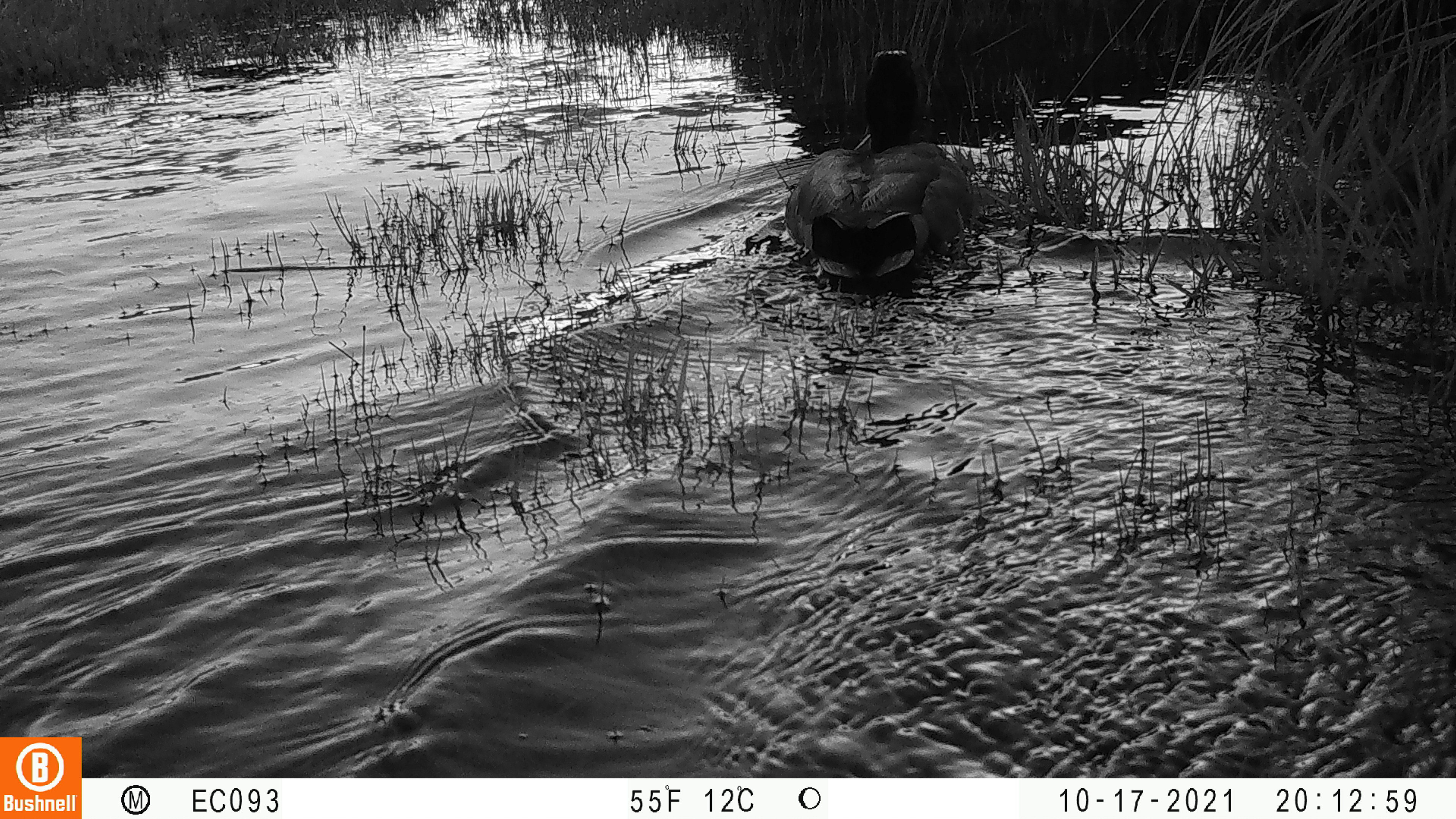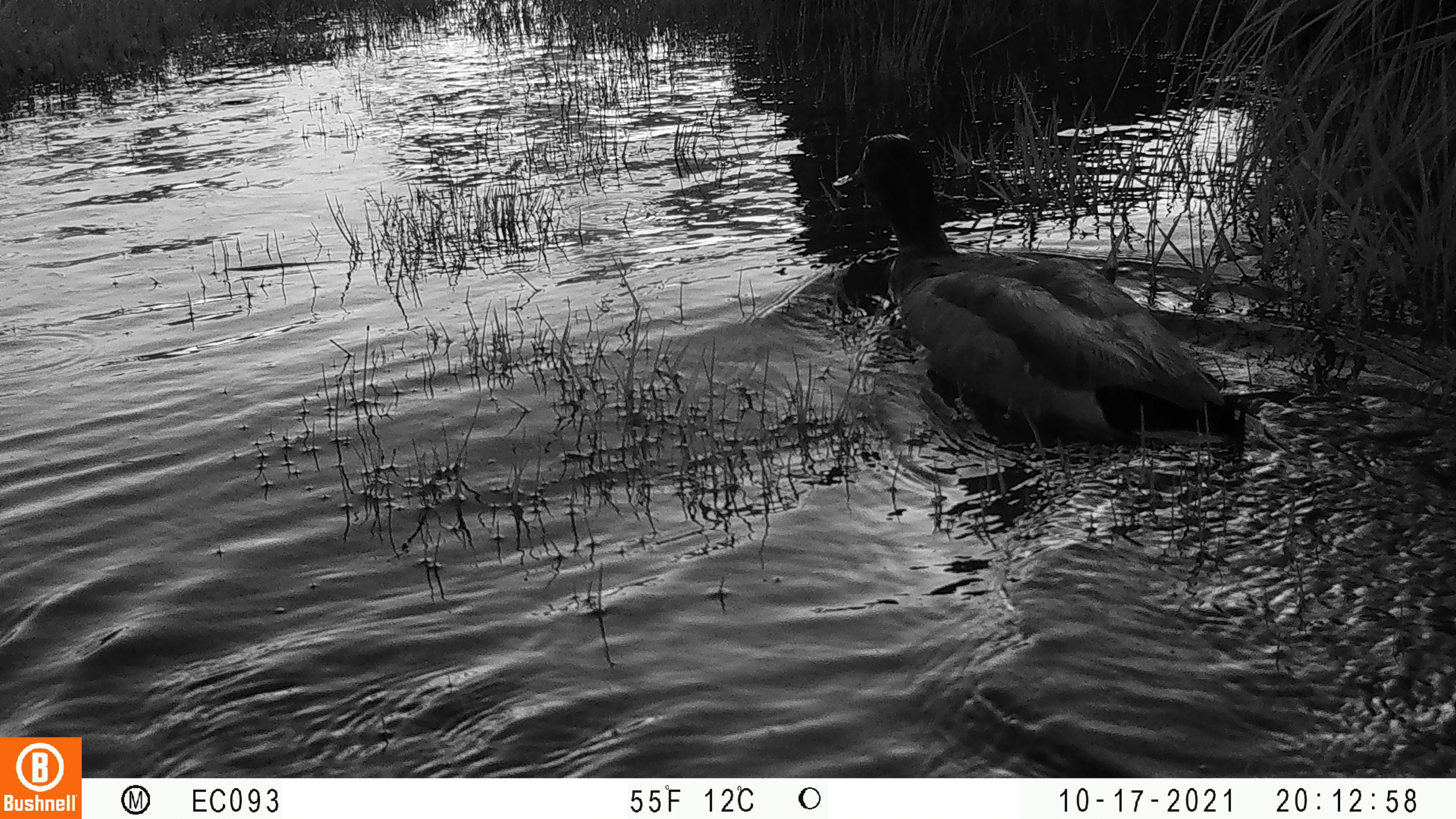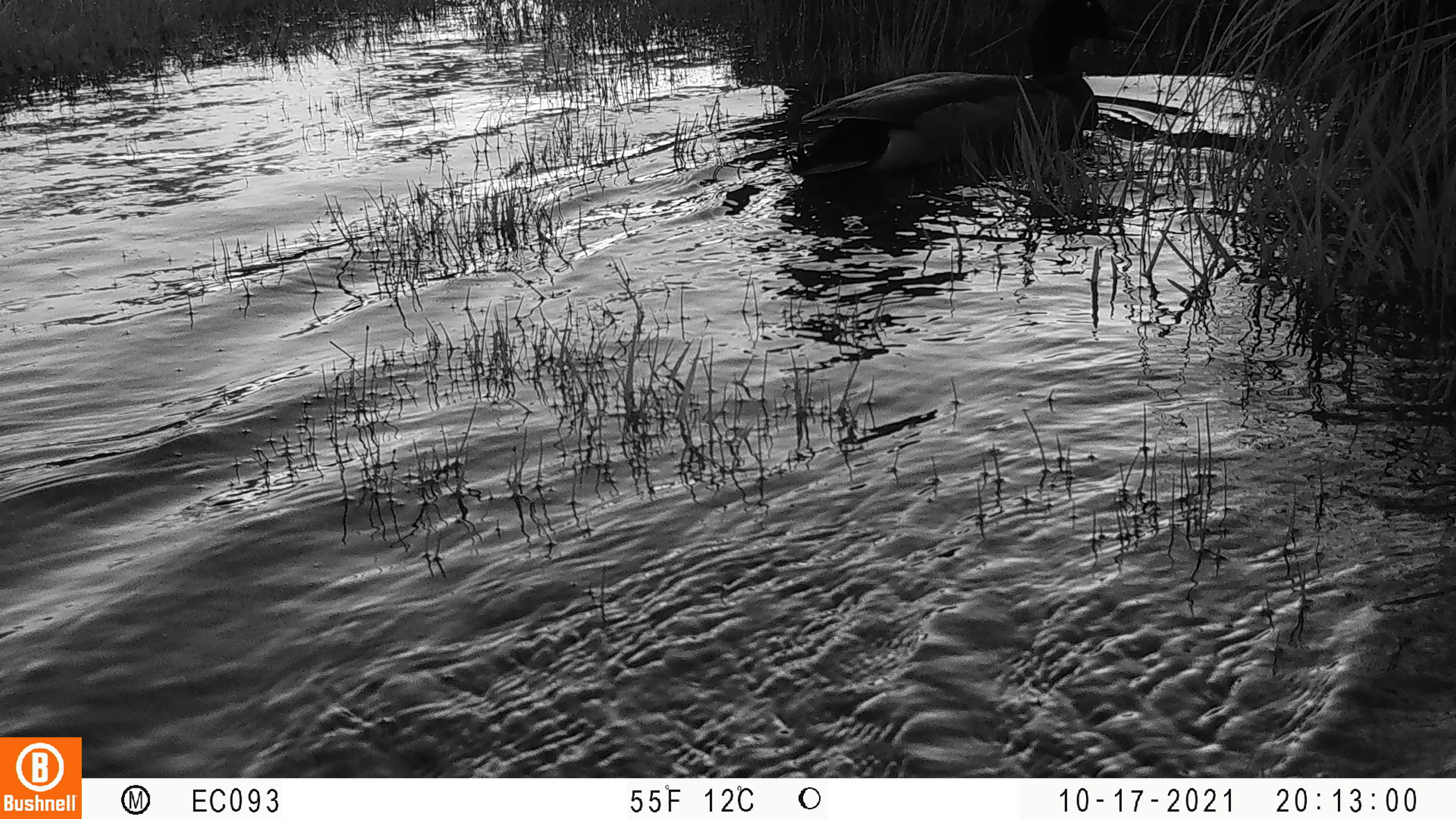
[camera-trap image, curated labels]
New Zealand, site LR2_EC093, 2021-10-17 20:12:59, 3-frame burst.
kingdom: Animalia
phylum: Chordata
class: Aves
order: Anseriformes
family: Anatidae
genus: Anas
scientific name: Anas platyrhynchos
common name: mallard